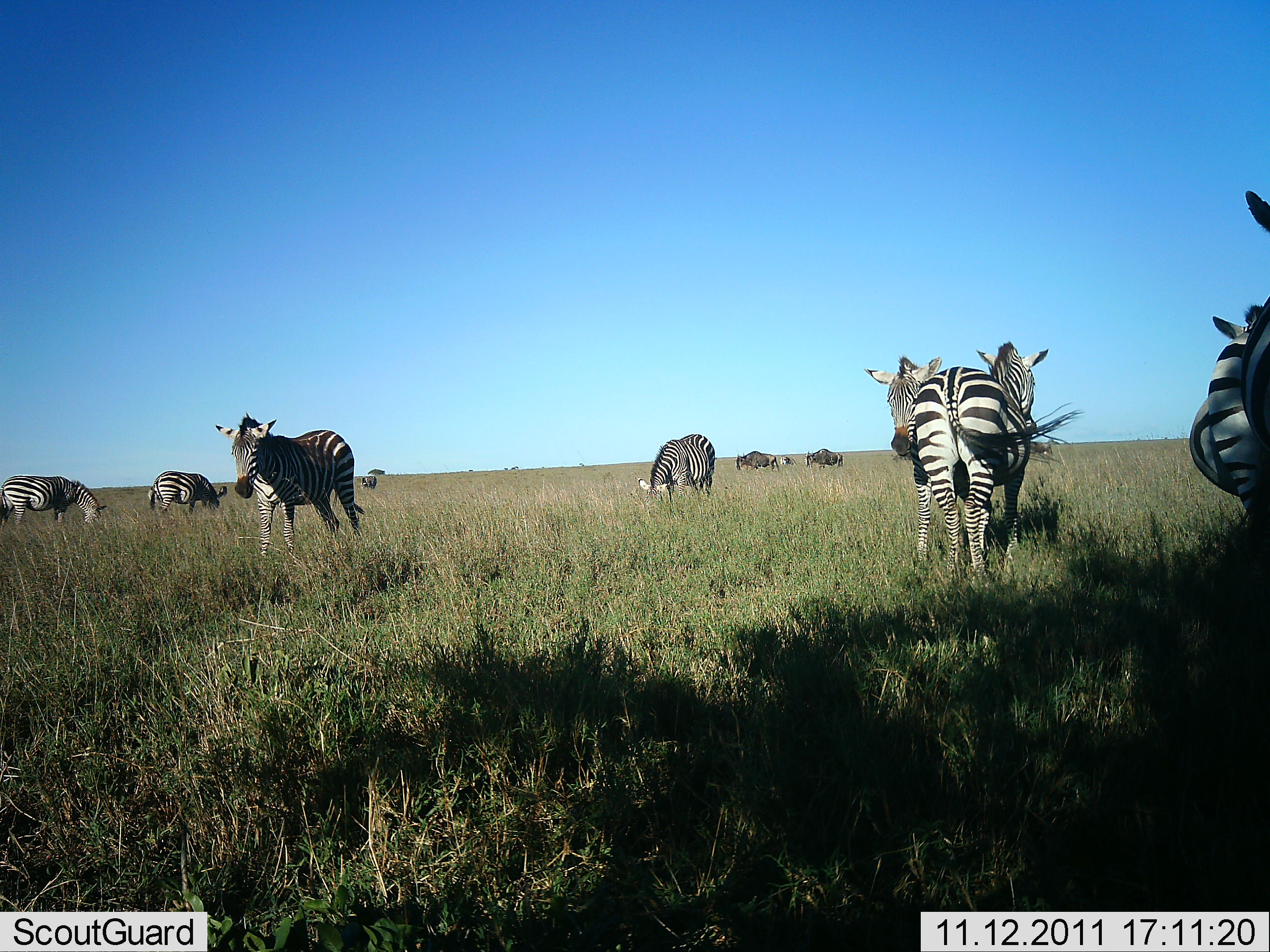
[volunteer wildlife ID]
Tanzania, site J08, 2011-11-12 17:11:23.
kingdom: Animalia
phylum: Chordata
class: Mammalia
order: Artiodactyla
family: Bovidae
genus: Connochaetes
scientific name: Connochaetes taurinus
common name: blue wildebeest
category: wildebeest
Wildebeest (blue wildebeest) (Connochaetes taurinus), count 3. Behavior (volunteer vote fractions): standing 83%, resting 0%, moving 17%, interacting 0%. Young present (vote fraction): 0%. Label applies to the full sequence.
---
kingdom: Animalia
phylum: Chordata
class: Mammalia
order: Perissodactyla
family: Equidae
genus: Equus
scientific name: Equus quagga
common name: plains zebra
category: zebra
Zebra (plains zebra) (Equus quagga), count 8. Behavior (volunteer vote fractions): standing 86%, resting 5%, moving 33%, interacting 5%. Young present (vote fraction): 0%. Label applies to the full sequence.